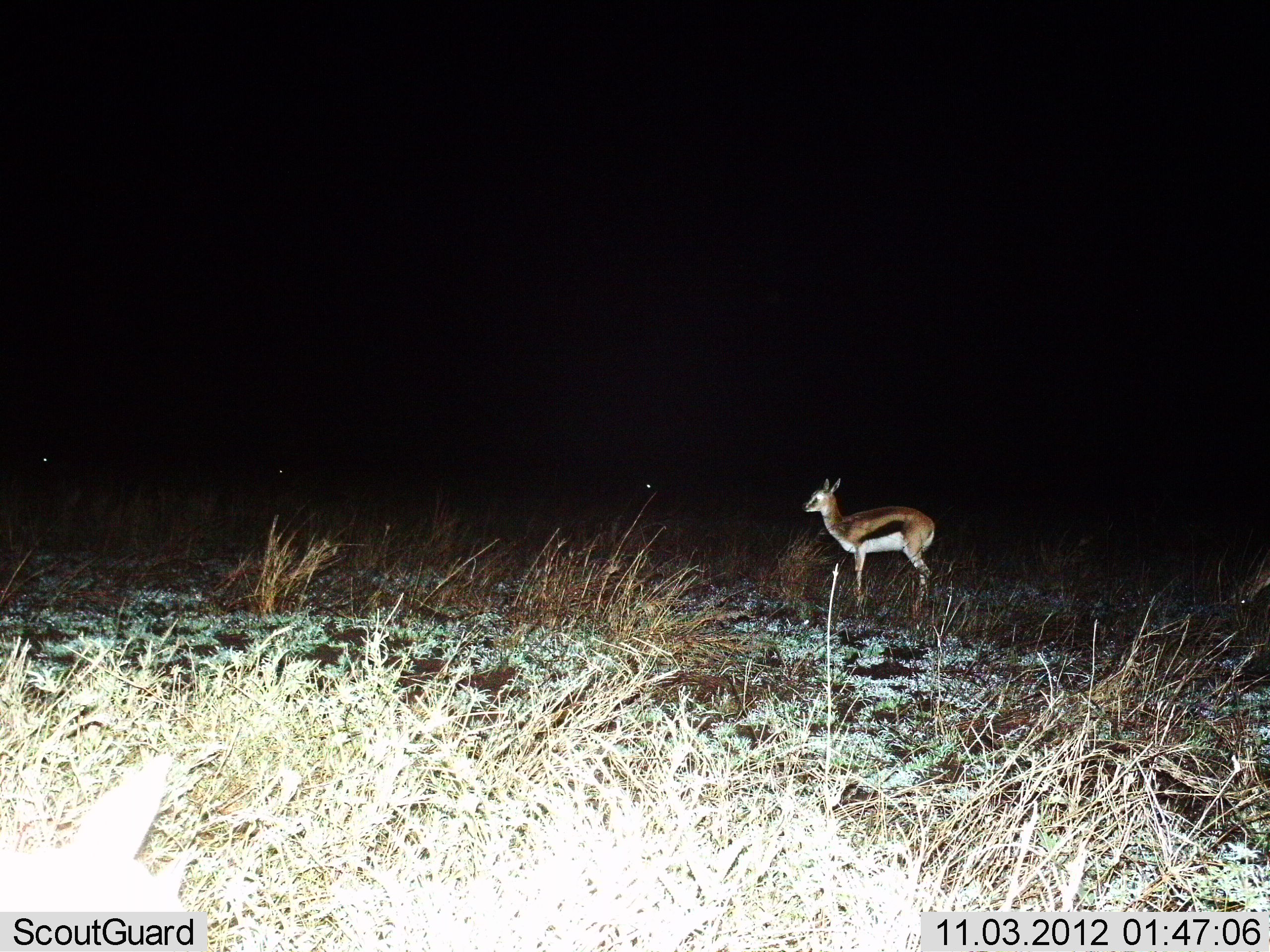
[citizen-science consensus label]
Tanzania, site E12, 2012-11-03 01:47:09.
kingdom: Animalia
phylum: Chordata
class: Mammalia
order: Artiodactyla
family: Bovidae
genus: Eudorcas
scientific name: Eudorcas thomsonii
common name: thomson's gazelle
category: gazellethomsons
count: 1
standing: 100%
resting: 0%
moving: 0%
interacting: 0%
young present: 0%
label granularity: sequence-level